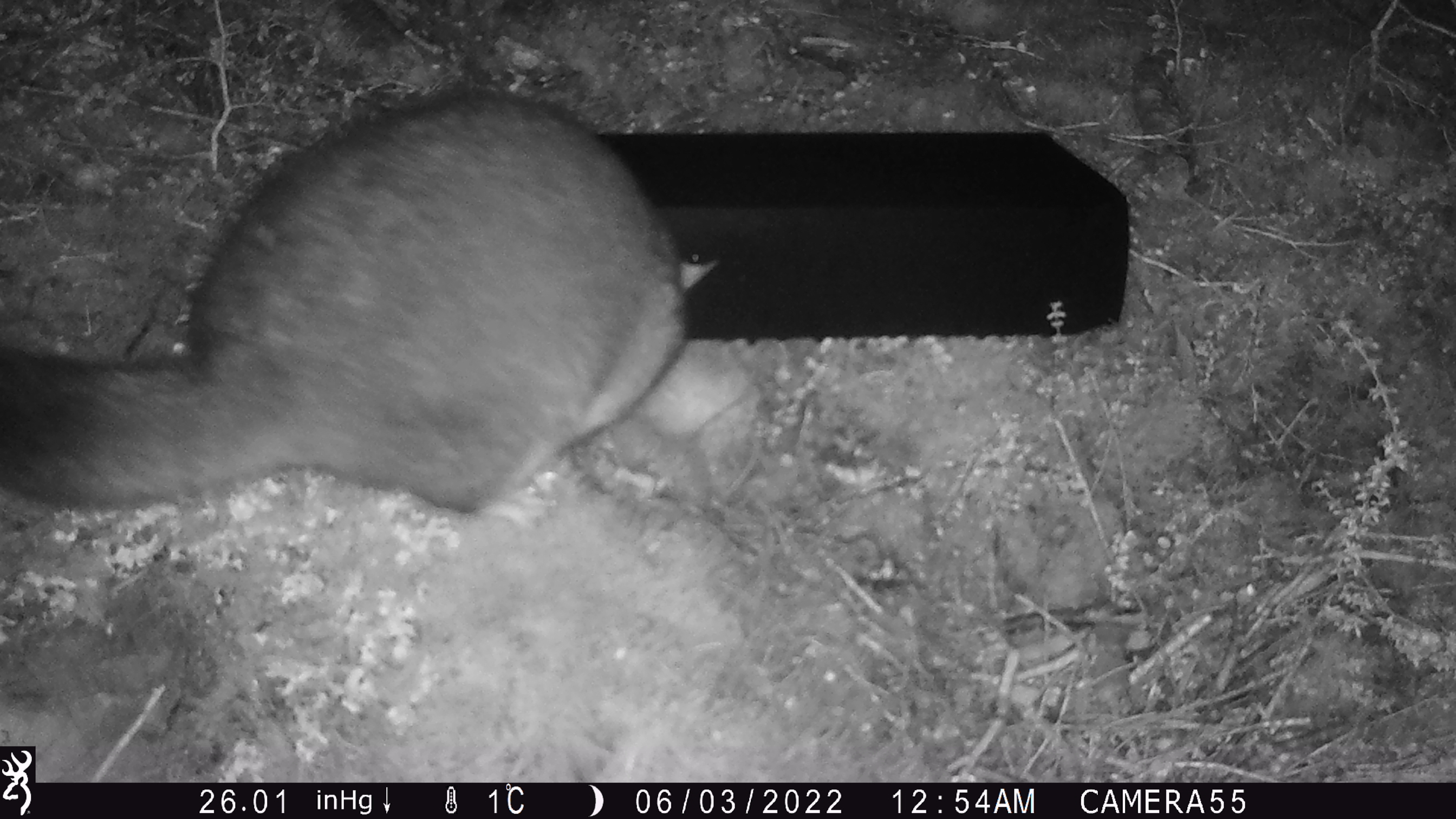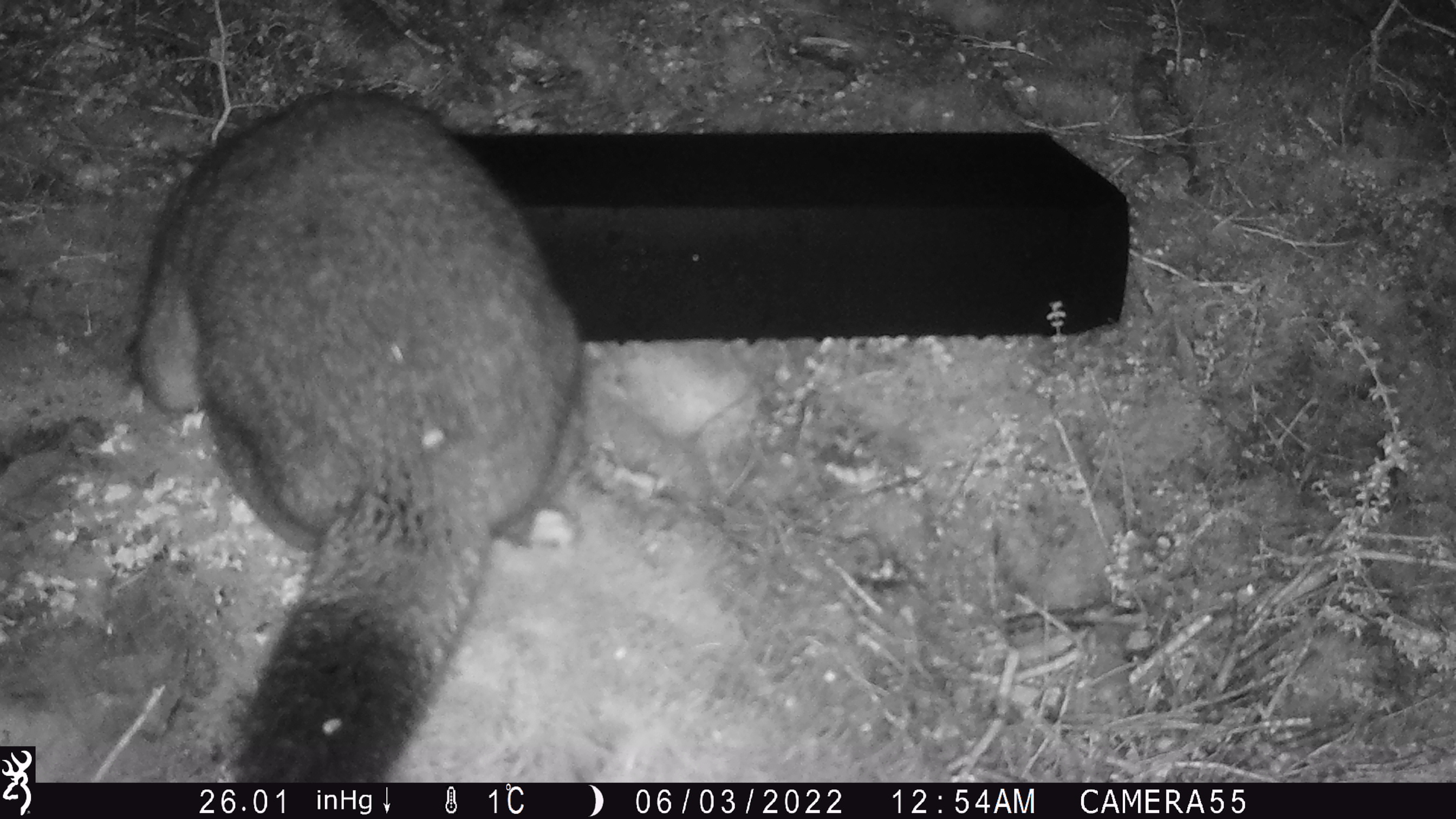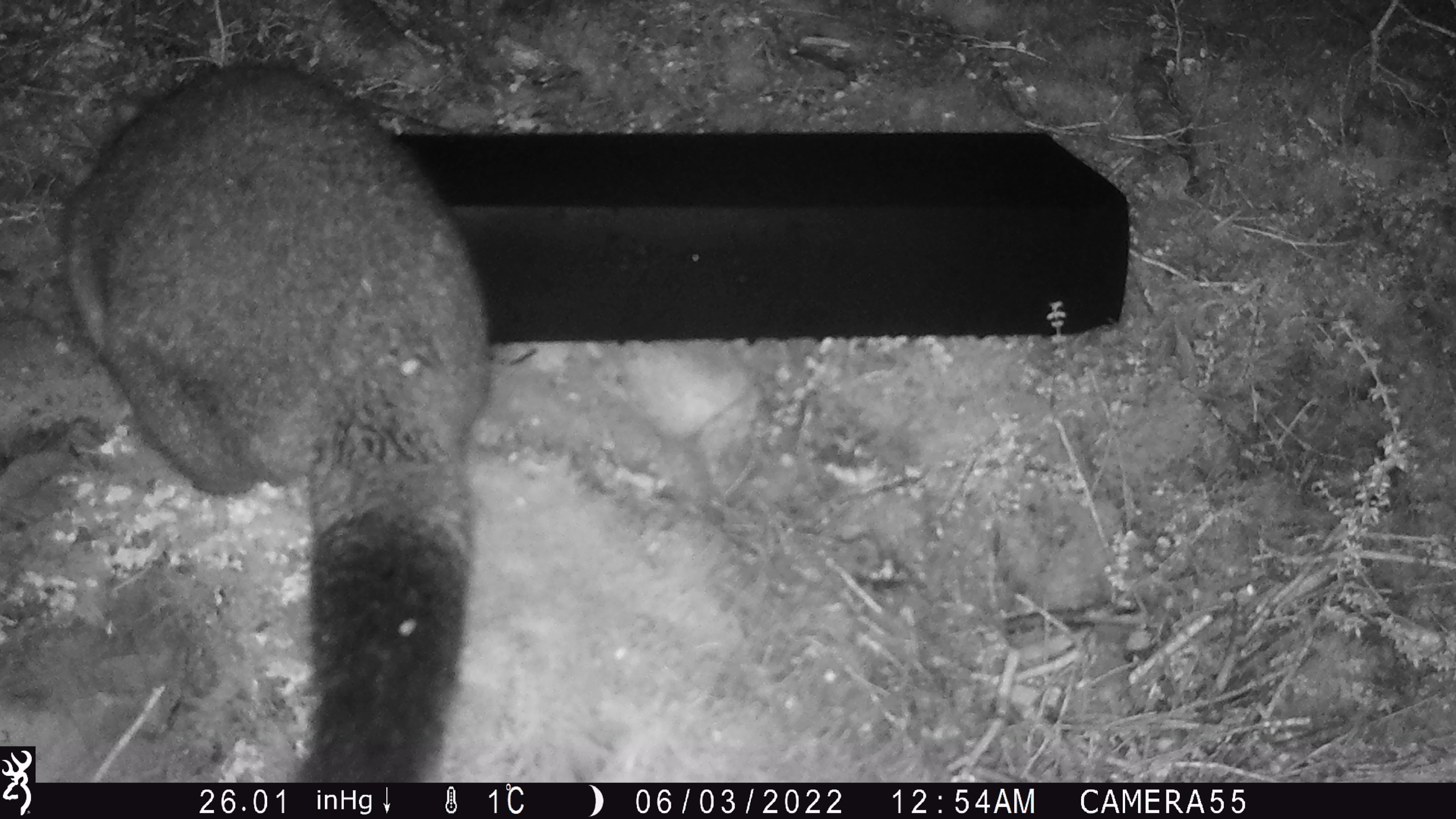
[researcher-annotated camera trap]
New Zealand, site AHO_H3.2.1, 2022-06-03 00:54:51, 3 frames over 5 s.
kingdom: Animalia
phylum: Chordata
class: Mammalia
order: Diprotodontia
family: Phalangeridae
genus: Trichosurus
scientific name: Trichosurus vulpecula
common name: common brushtail possum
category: possum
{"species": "possum (common brushtail possum) (Trichosurus vulpecula)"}